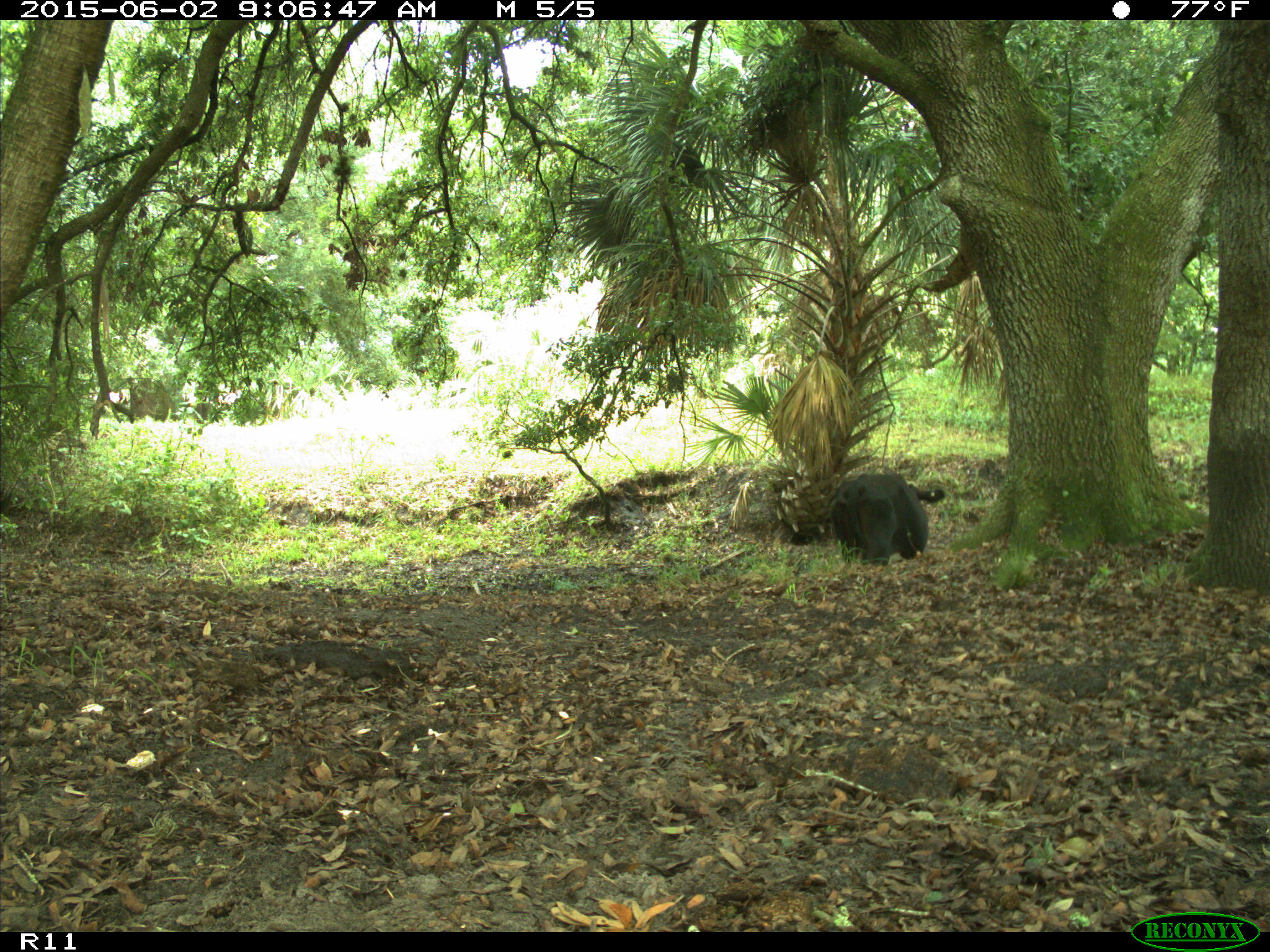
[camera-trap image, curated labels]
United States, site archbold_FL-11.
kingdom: Animalia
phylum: Chordata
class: Mammalia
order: Artiodactyla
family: Bovidae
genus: Bos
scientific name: Bos taurus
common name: domestic cow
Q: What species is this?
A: Bos taurus (domestic cow).